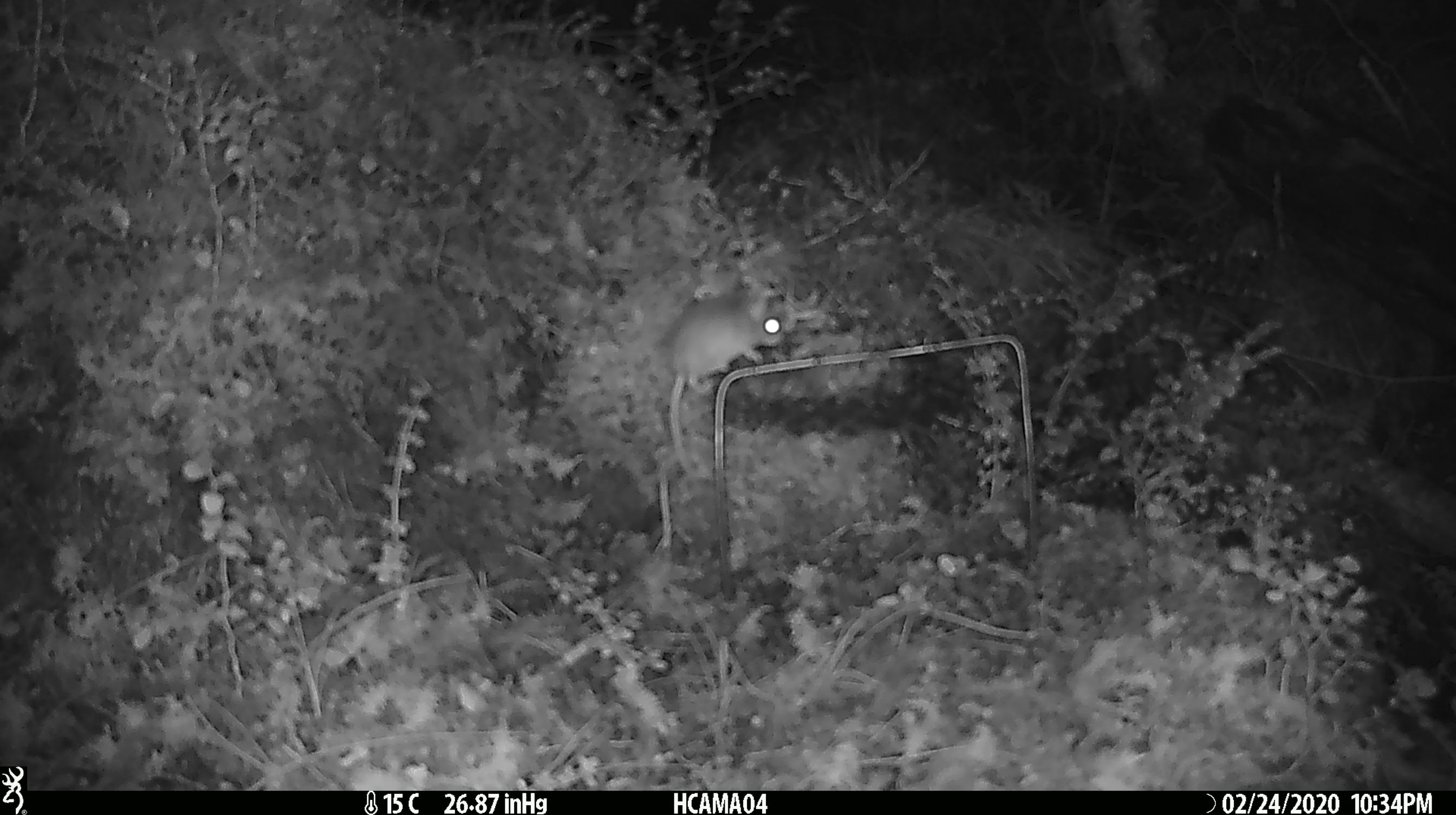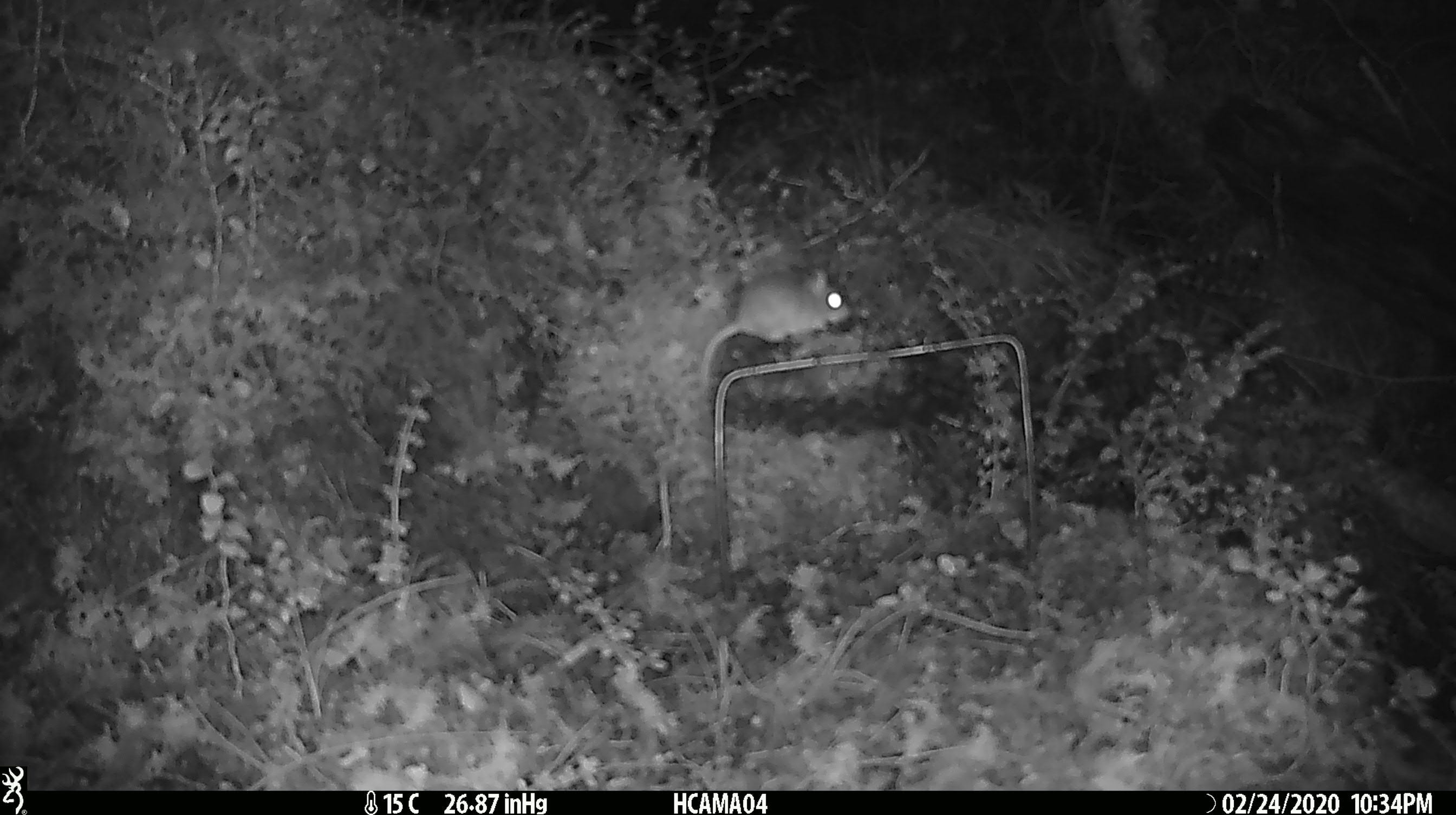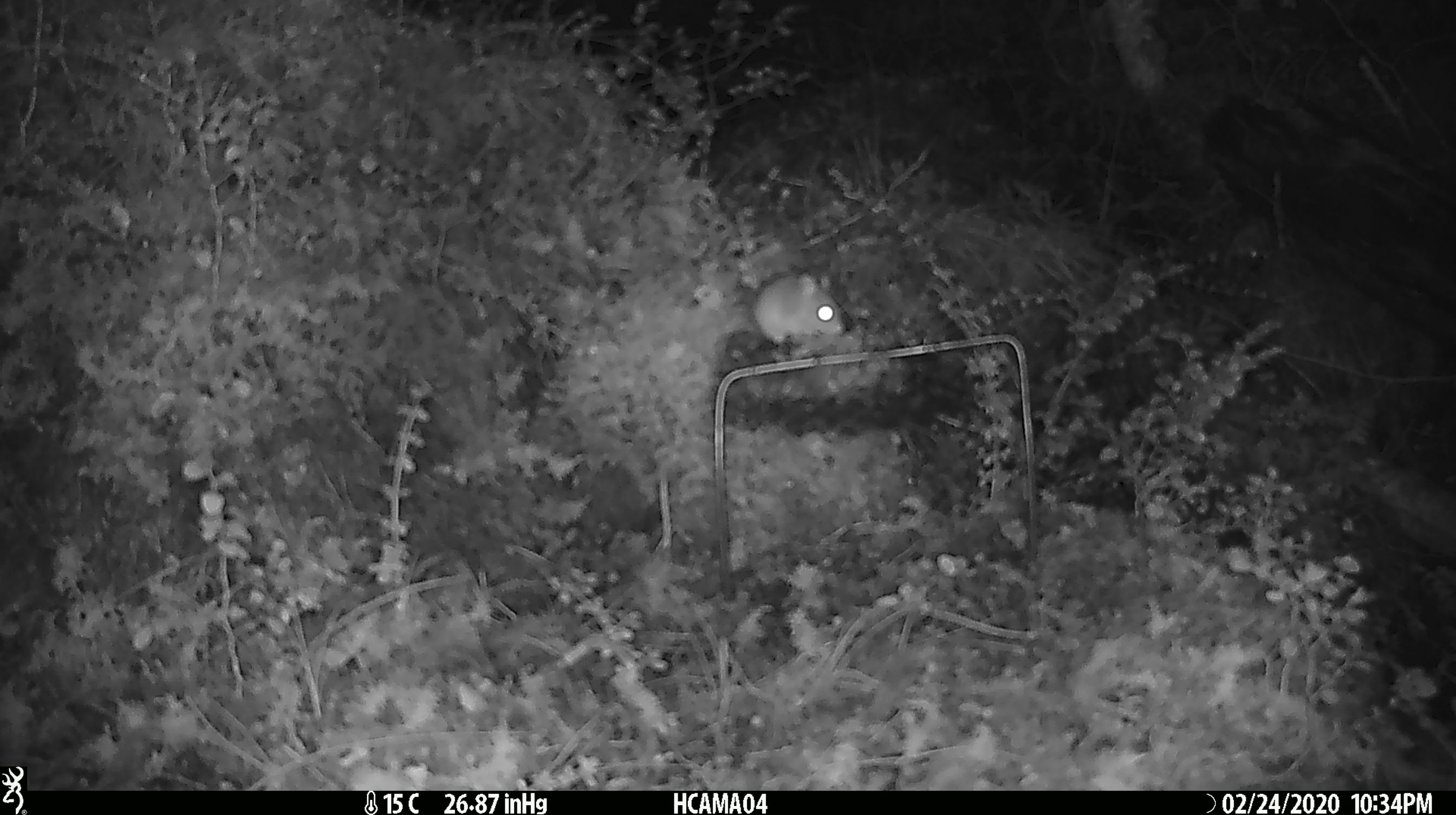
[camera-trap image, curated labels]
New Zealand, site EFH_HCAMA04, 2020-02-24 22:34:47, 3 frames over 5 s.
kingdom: Animalia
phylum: Chordata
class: Mammalia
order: Rodentia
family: Muridae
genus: Mus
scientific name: Mus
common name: mouse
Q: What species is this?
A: Mouse (Mus).